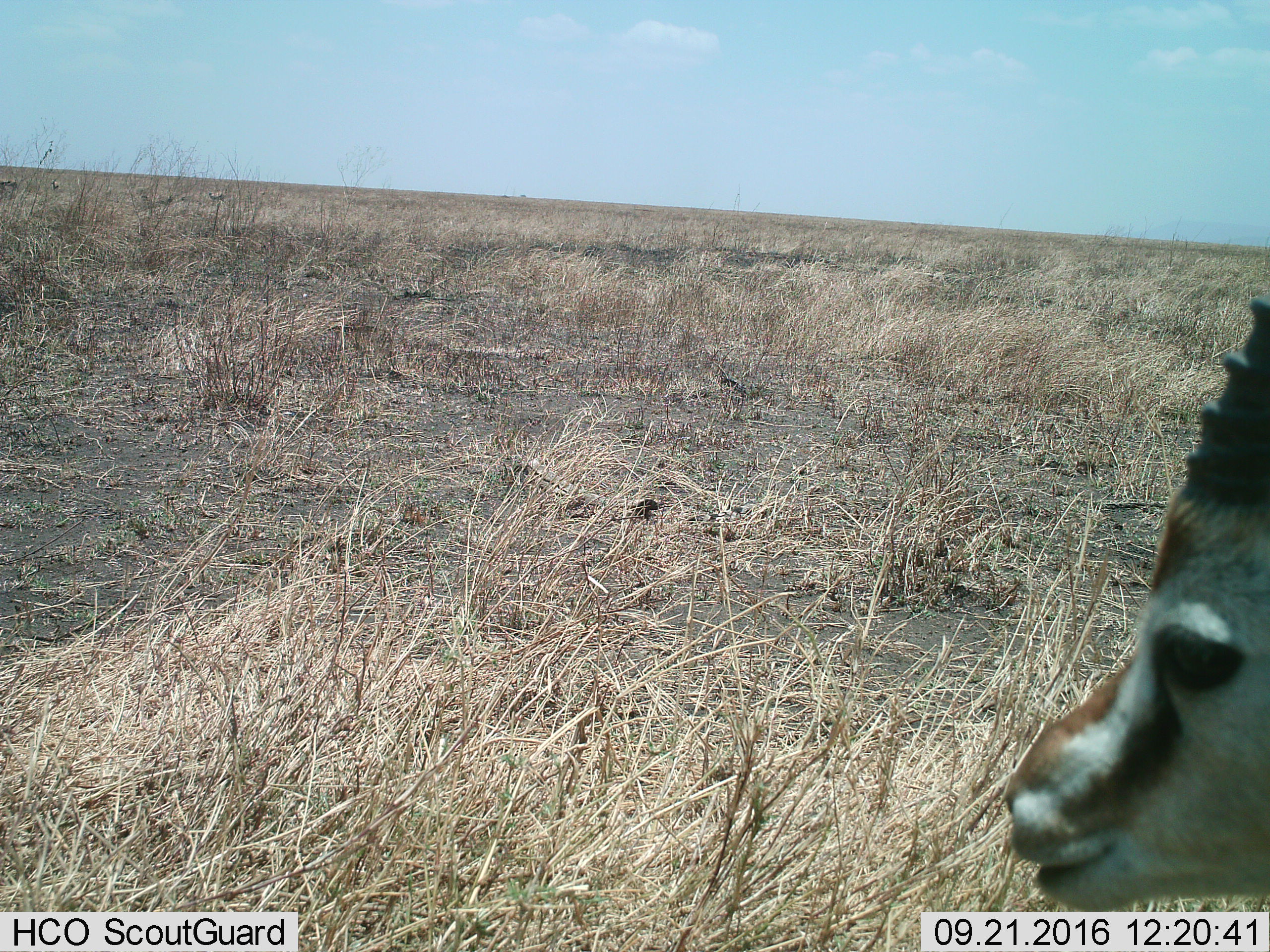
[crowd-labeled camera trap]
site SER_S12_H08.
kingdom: Animalia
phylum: Chordata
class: Mammalia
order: Artiodactyla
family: Bovidae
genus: Eudorcas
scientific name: Eudorcas thomsonii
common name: thomson's gazelle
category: gazellethomsons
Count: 1.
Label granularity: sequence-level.